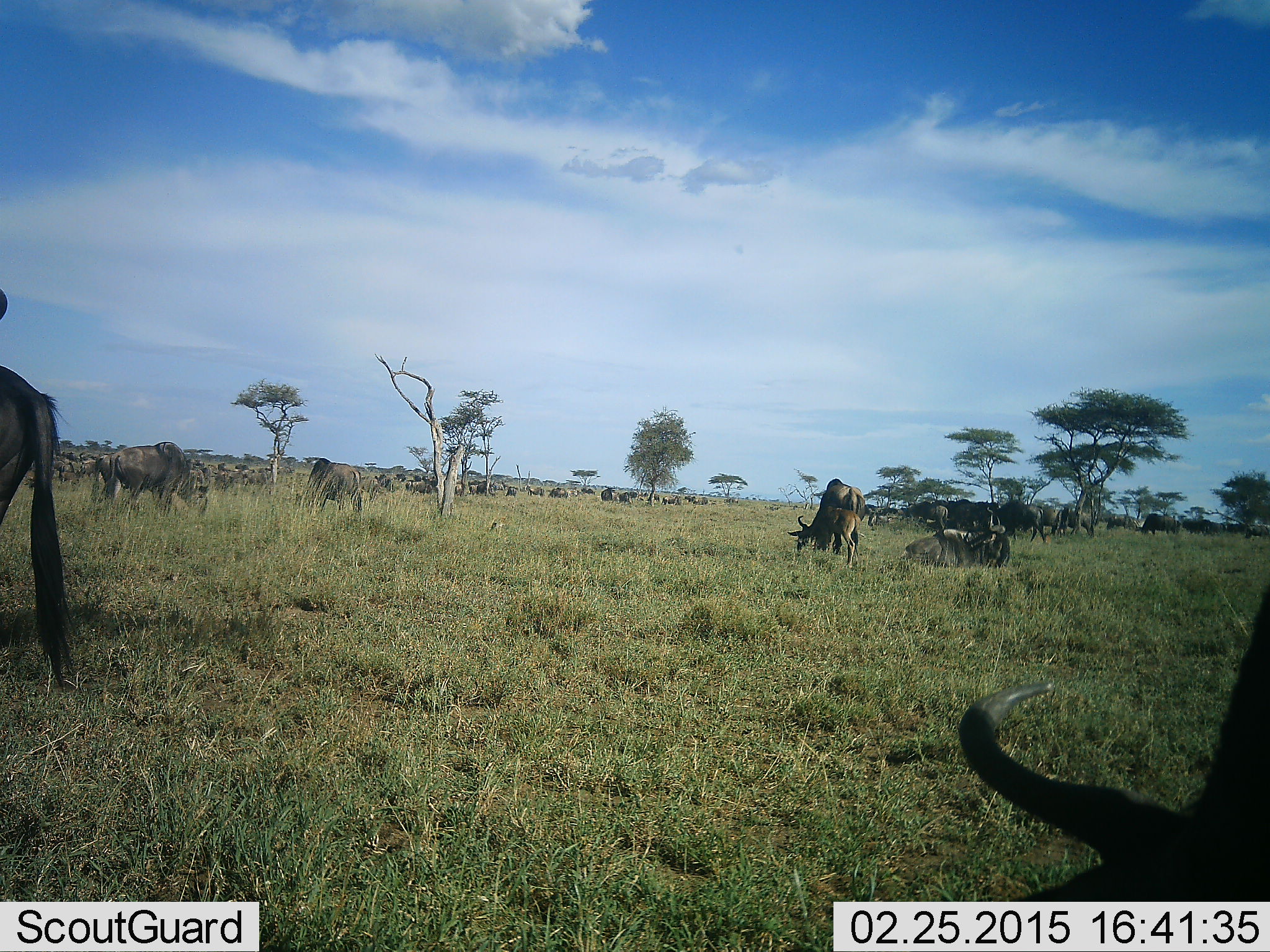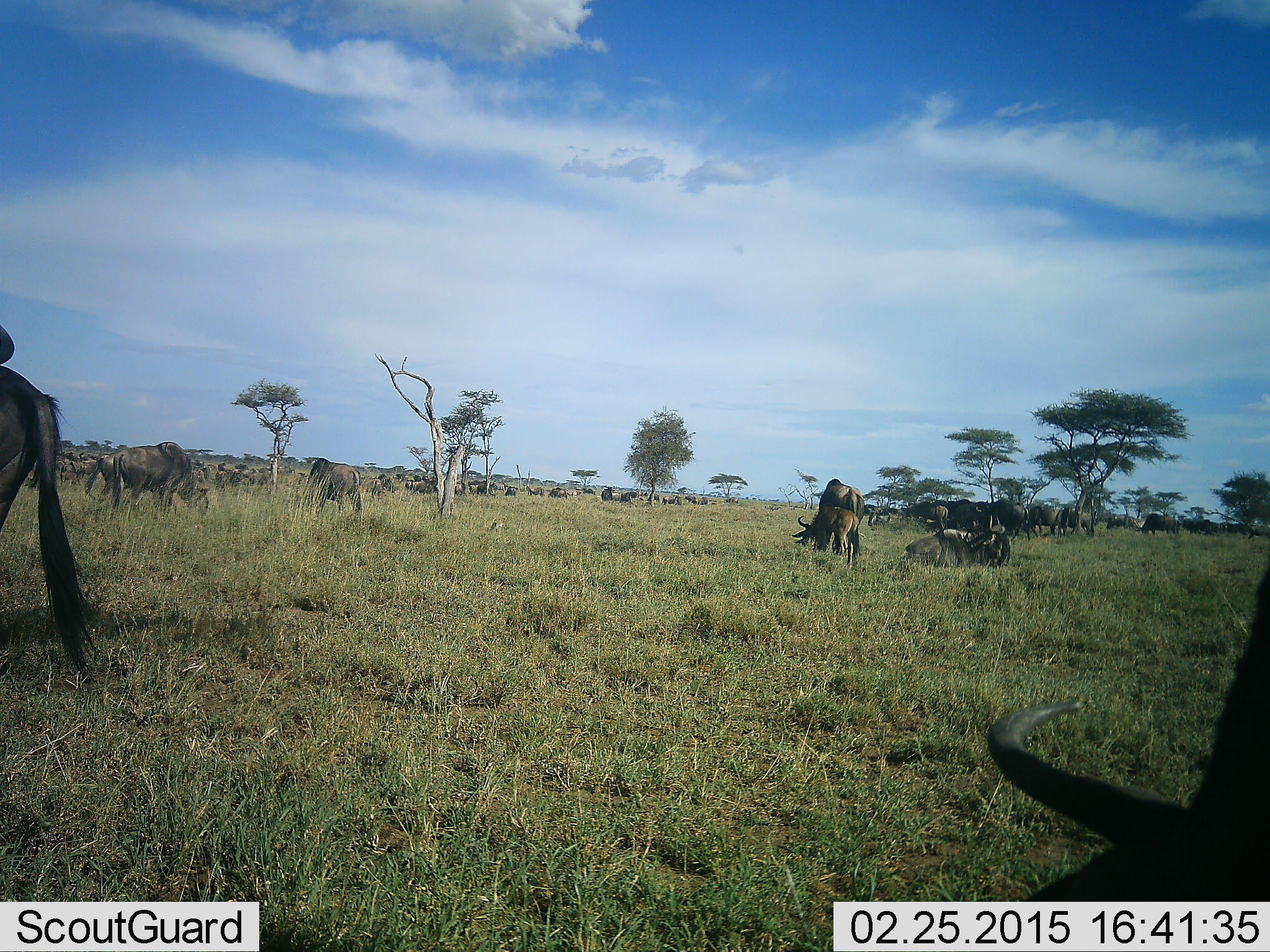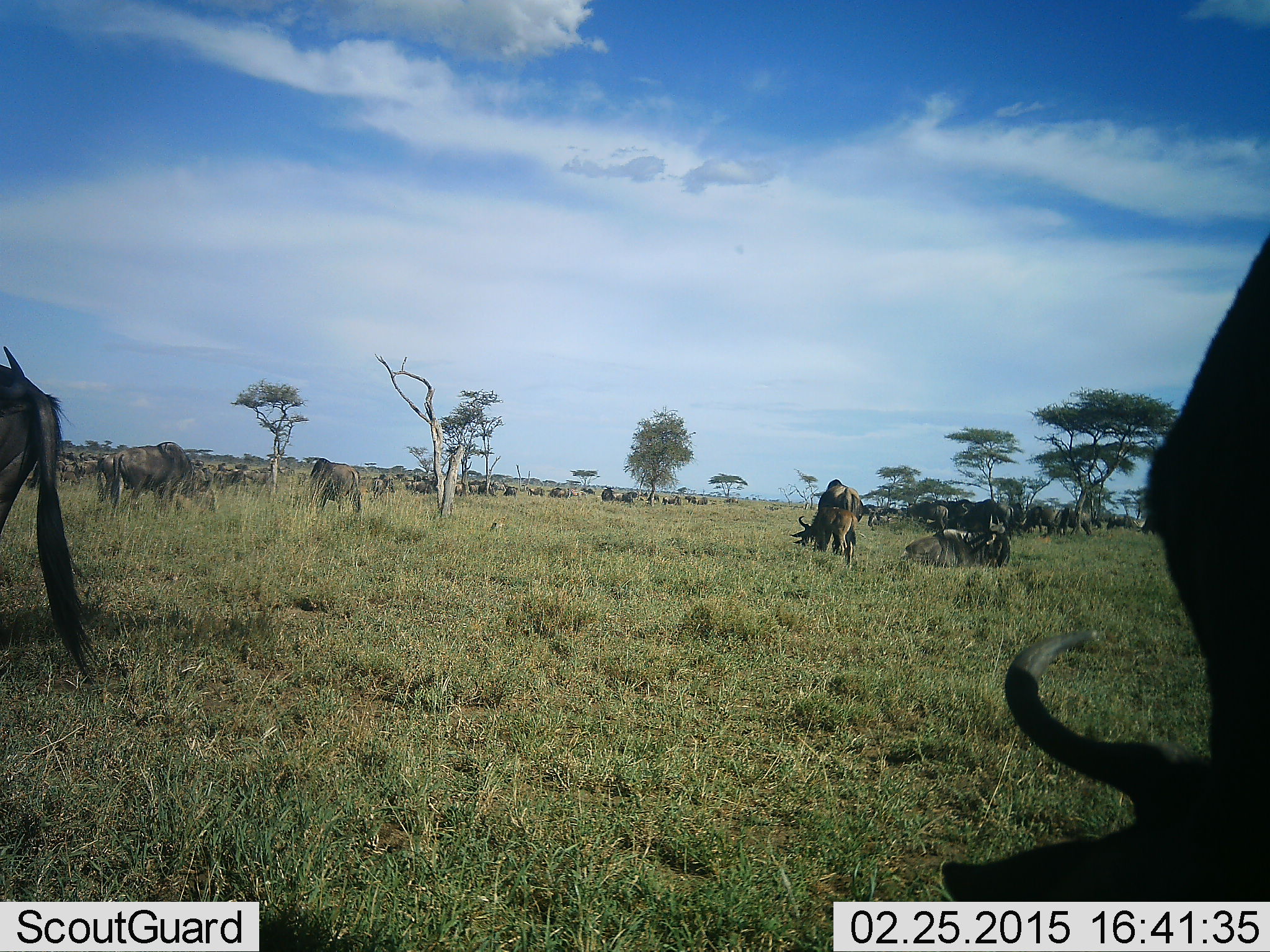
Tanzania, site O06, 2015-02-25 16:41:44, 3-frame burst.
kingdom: Animalia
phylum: Chordata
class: Mammalia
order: Artiodactyla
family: Bovidae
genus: Connochaetes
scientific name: Connochaetes taurinus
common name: blue wildebeest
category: wildebeest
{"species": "wildebeest (blue wildebeest) (Connochaetes taurinus)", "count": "11-50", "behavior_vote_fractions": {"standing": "50%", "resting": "50%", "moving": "50%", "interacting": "10%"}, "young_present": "20%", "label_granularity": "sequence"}